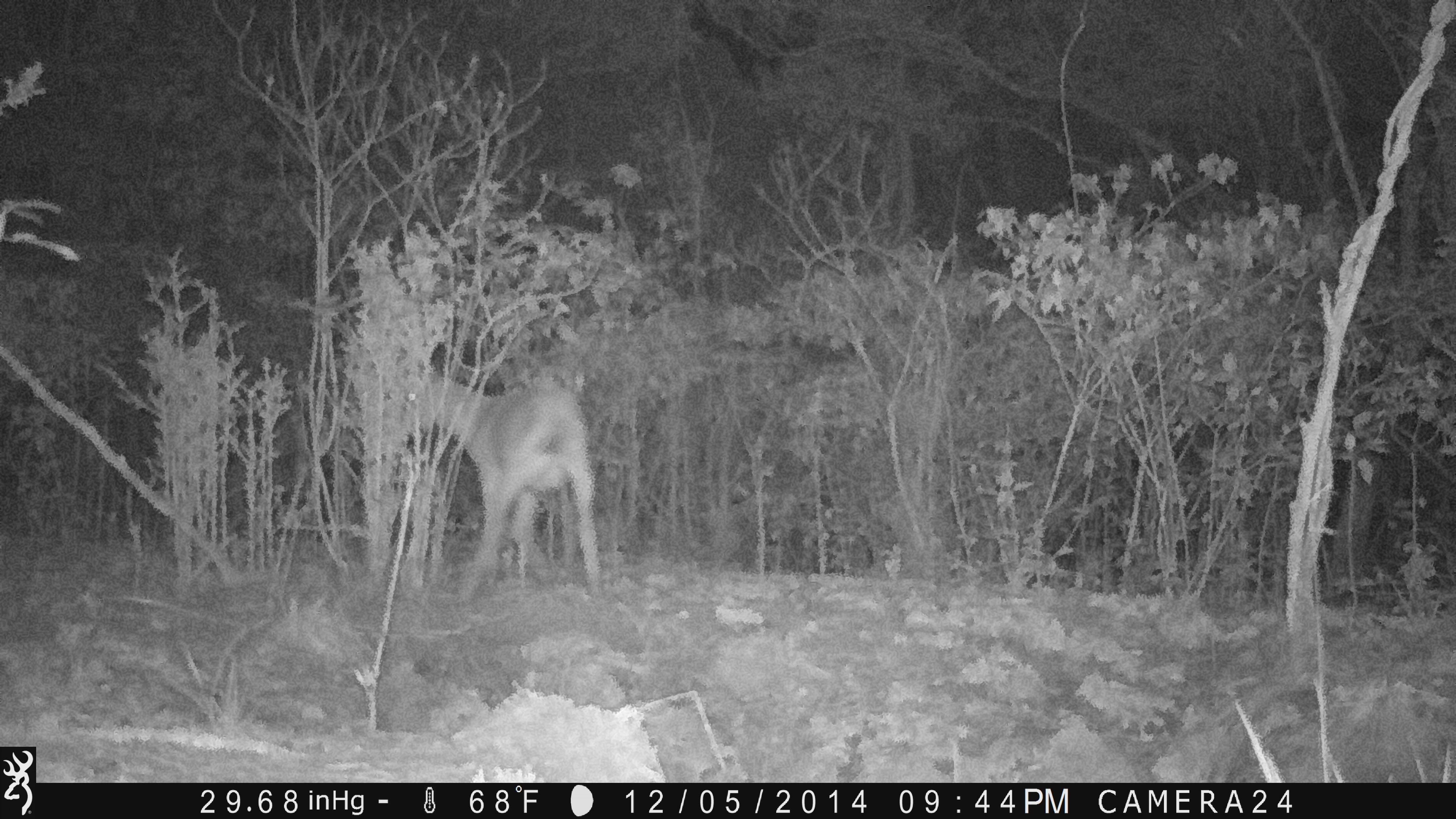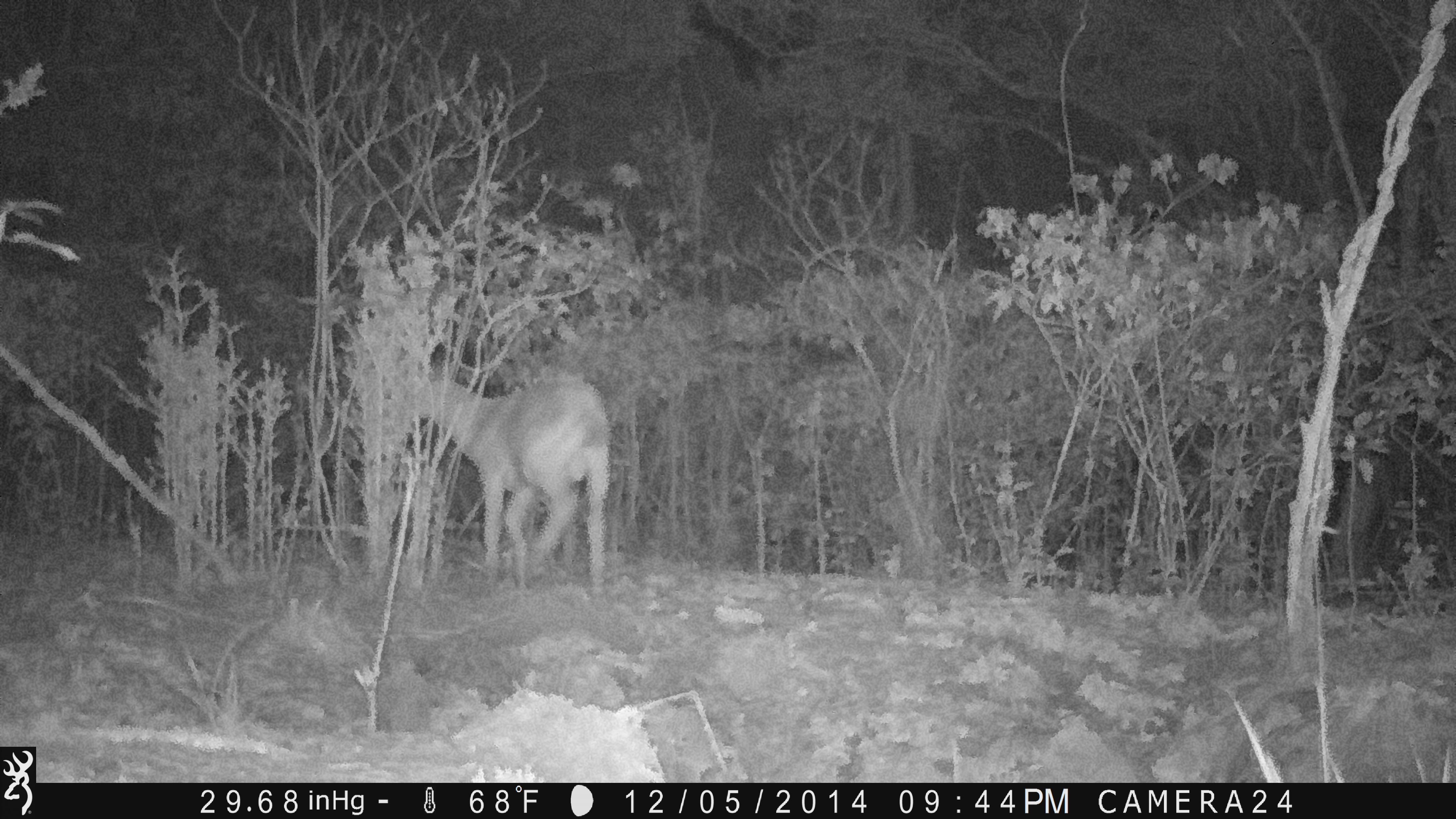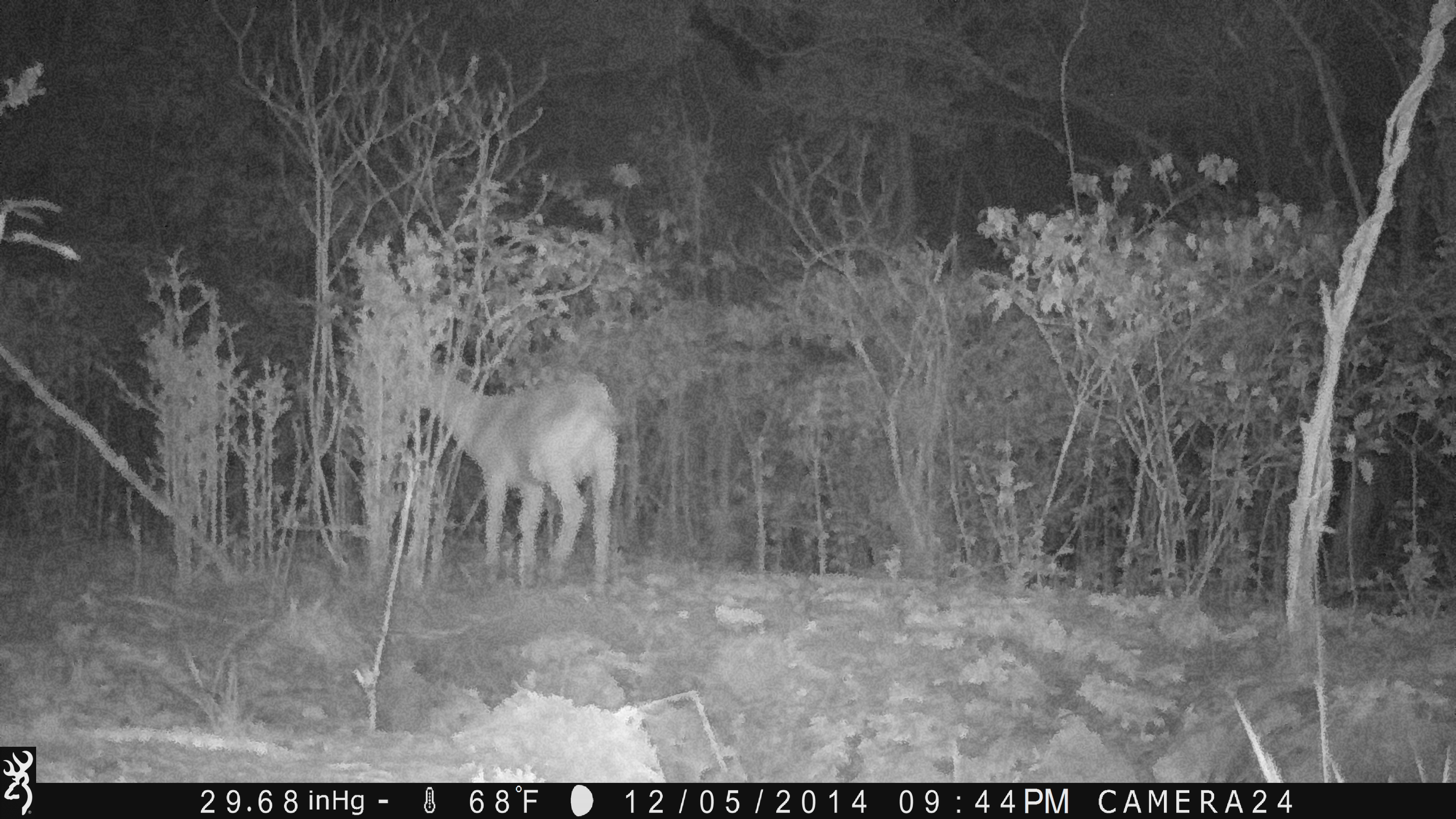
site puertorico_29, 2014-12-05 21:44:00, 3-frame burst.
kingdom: Animalia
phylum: Chordata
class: Mammalia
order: Artiodactyla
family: Bovidae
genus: Capra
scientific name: Capra hircus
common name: goat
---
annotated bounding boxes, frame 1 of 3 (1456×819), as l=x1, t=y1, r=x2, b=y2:
goat: l=395, t=357, r=602, b=606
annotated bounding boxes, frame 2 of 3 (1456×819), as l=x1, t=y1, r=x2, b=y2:
goat: l=396, t=354, r=613, b=599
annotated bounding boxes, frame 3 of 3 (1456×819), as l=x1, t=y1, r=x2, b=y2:
goat: l=403, t=338, r=621, b=594